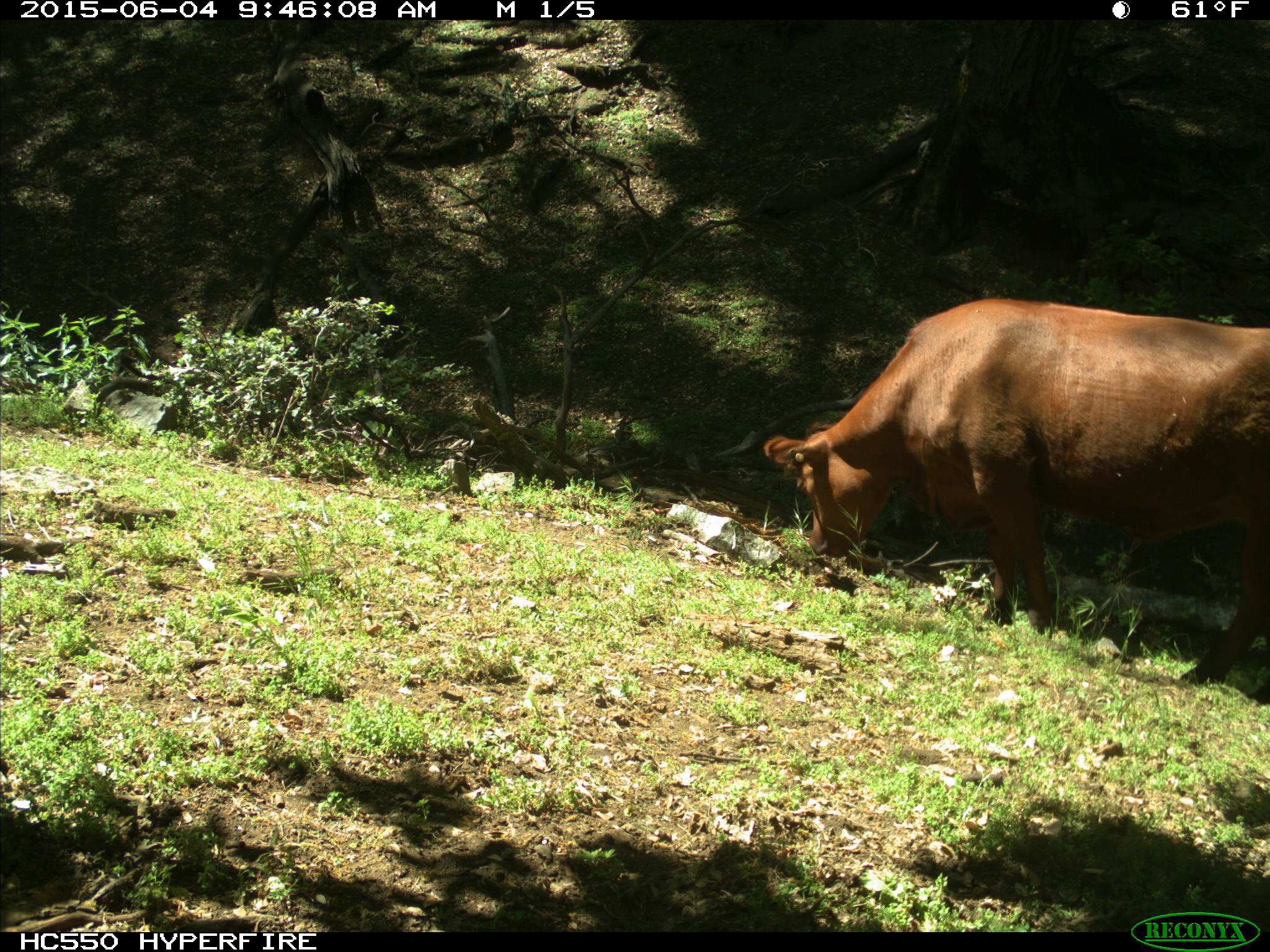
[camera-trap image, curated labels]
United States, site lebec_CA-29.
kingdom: Animalia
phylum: Chordata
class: Mammalia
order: Artiodactyla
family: Bovidae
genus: Bos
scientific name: Bos taurus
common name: domestic cow